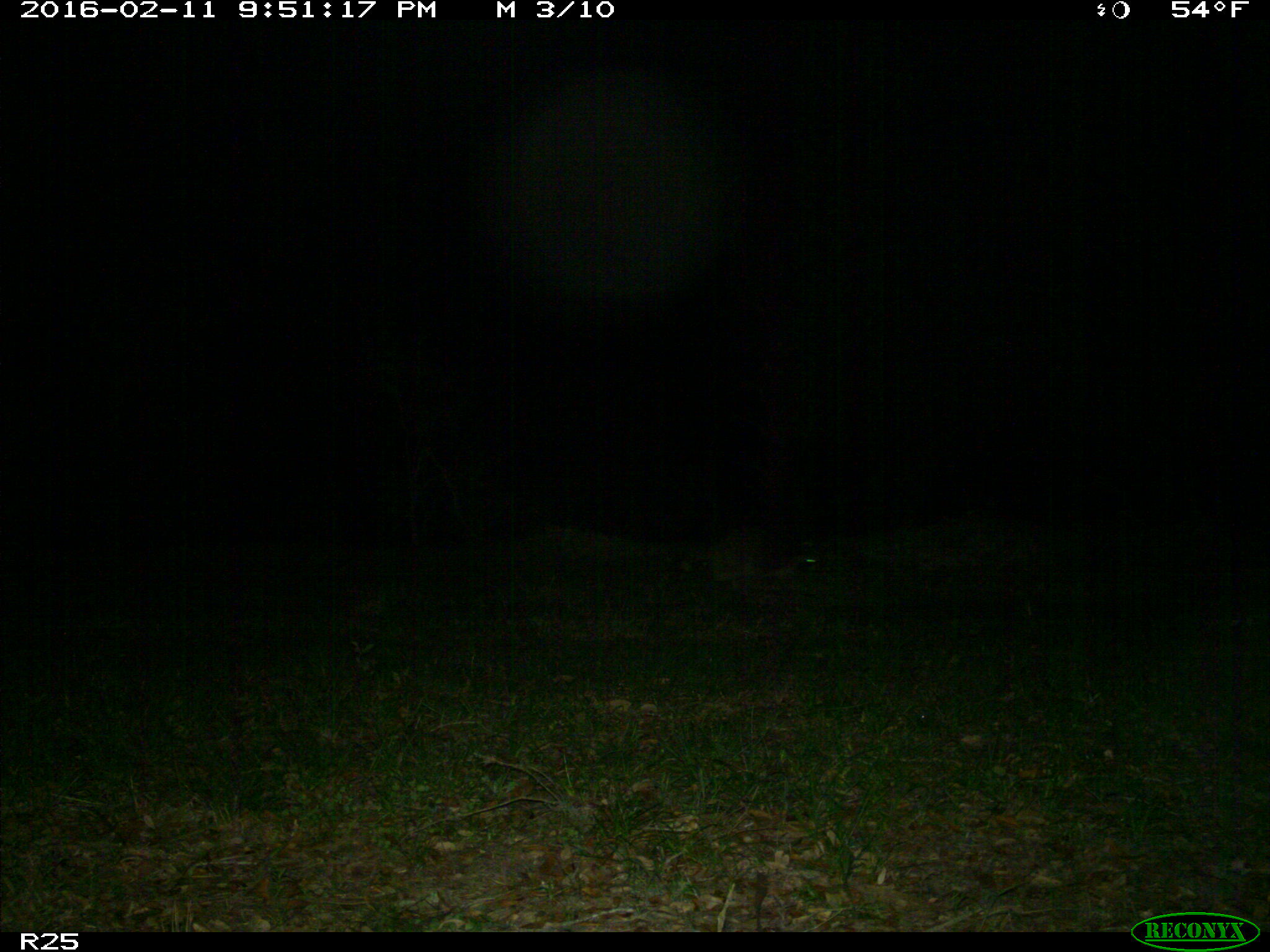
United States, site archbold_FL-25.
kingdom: Animalia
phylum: Chordata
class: Mammalia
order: Carnivora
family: Procyonidae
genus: Procyon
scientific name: Procyon lotor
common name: common raccoon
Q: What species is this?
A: Procyon lotor (common raccoon).